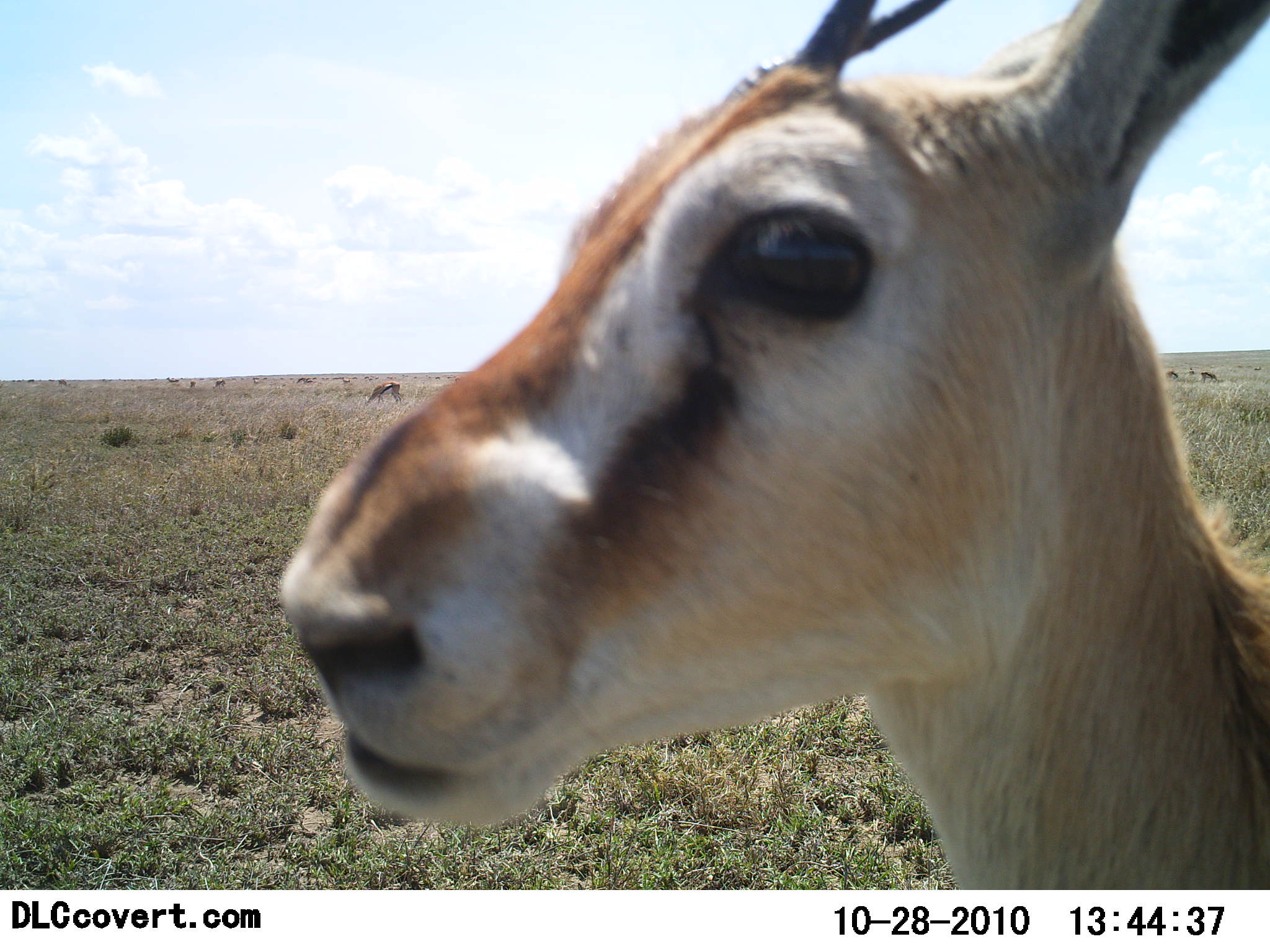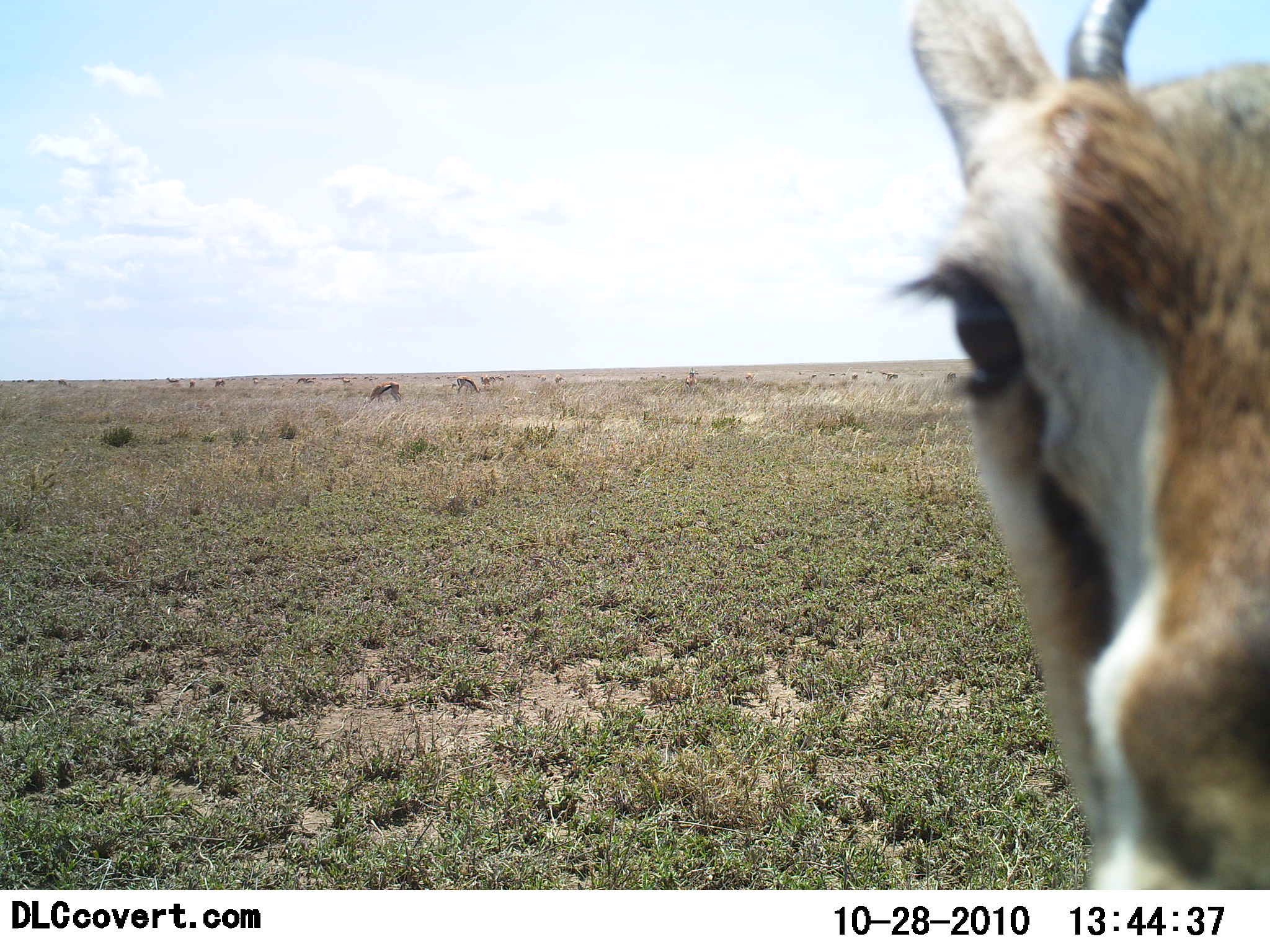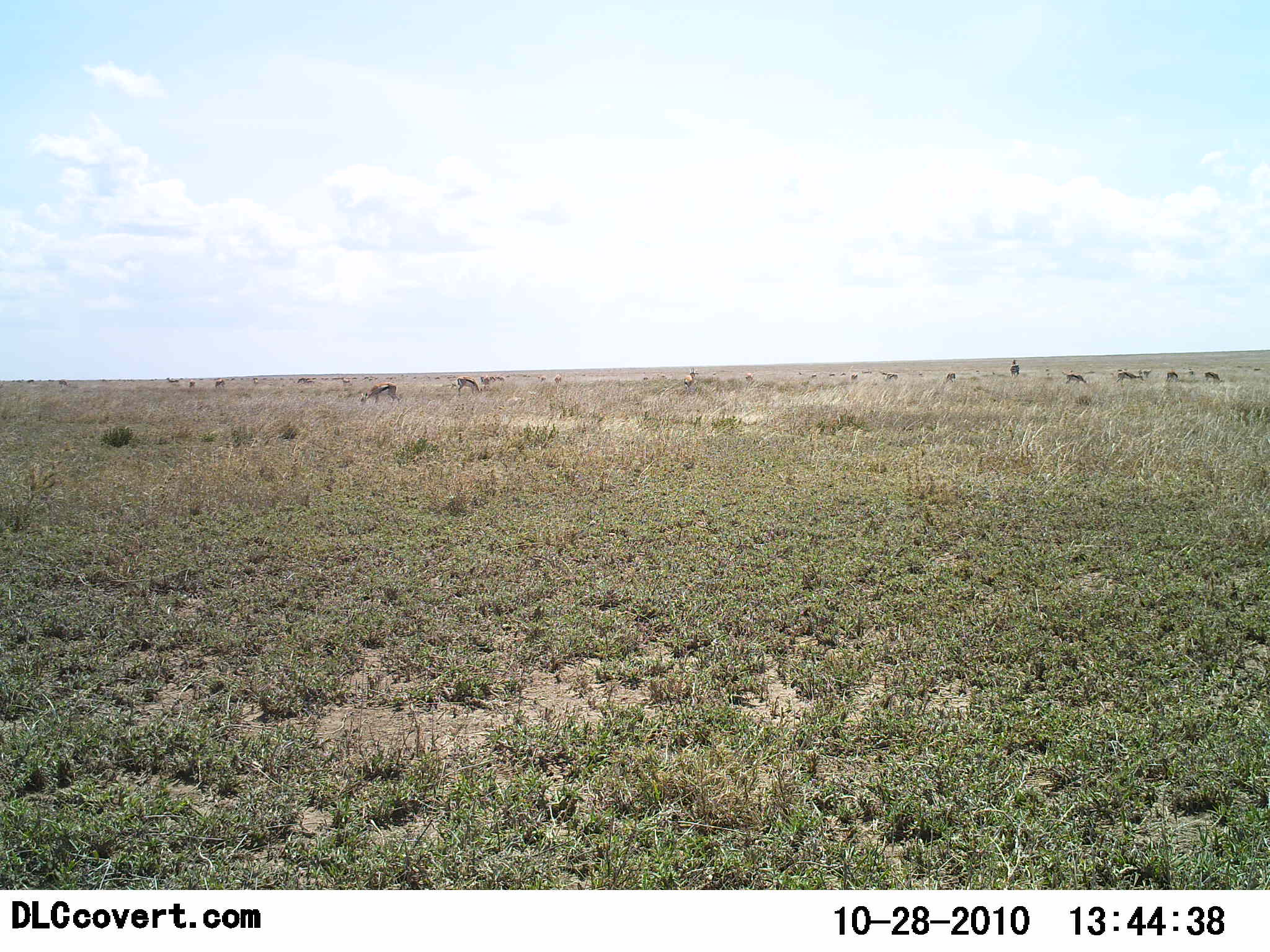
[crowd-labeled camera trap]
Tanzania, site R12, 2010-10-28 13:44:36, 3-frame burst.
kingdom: Animalia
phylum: Chordata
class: Mammalia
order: Artiodactyla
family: Bovidae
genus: Eudorcas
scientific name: Eudorcas thomsonii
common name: thomson's gazelle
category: gazellethomsons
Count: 1.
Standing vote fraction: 87%.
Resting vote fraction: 0%.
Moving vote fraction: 40%.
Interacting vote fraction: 20%.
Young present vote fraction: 0%.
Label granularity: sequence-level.